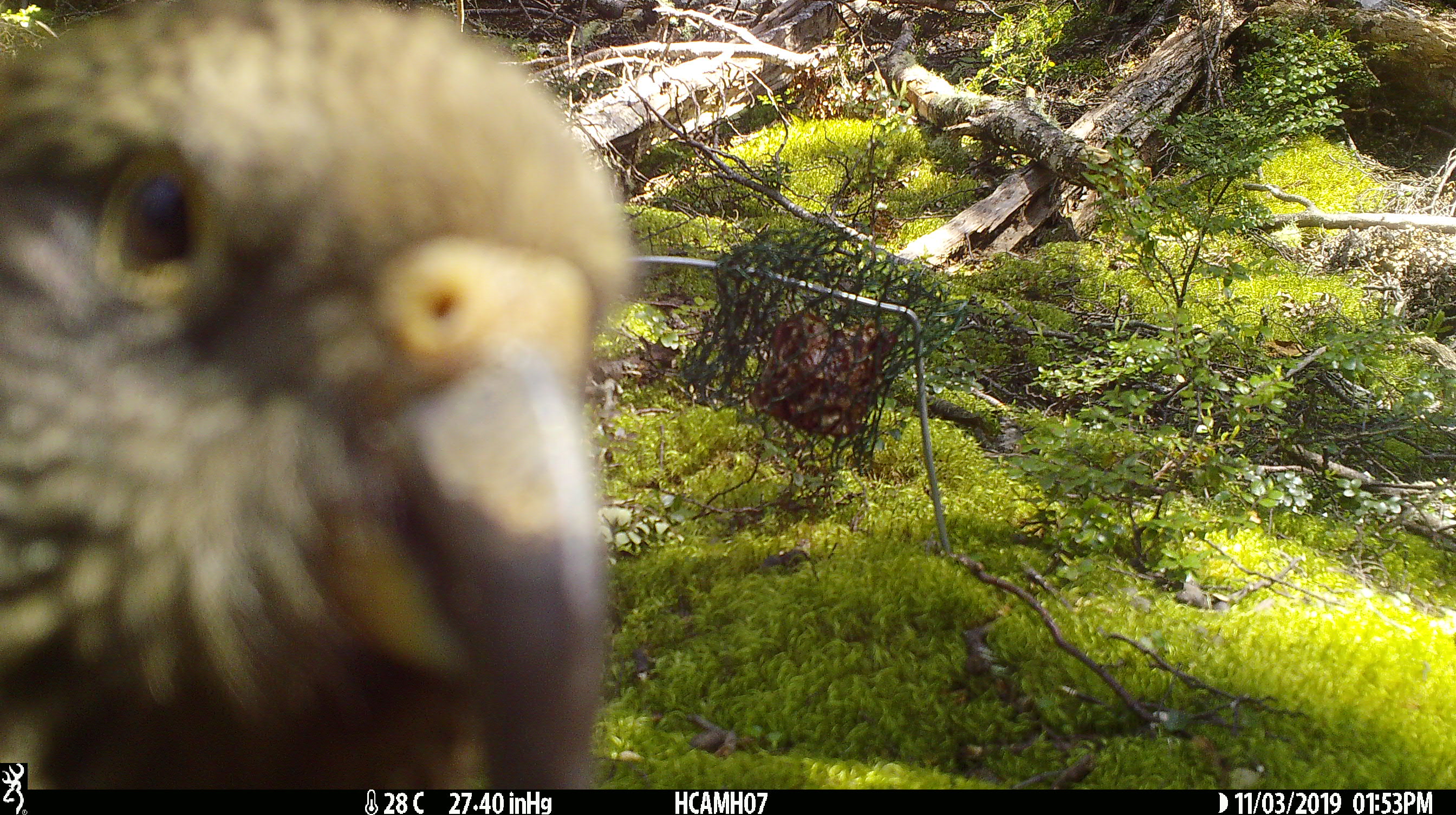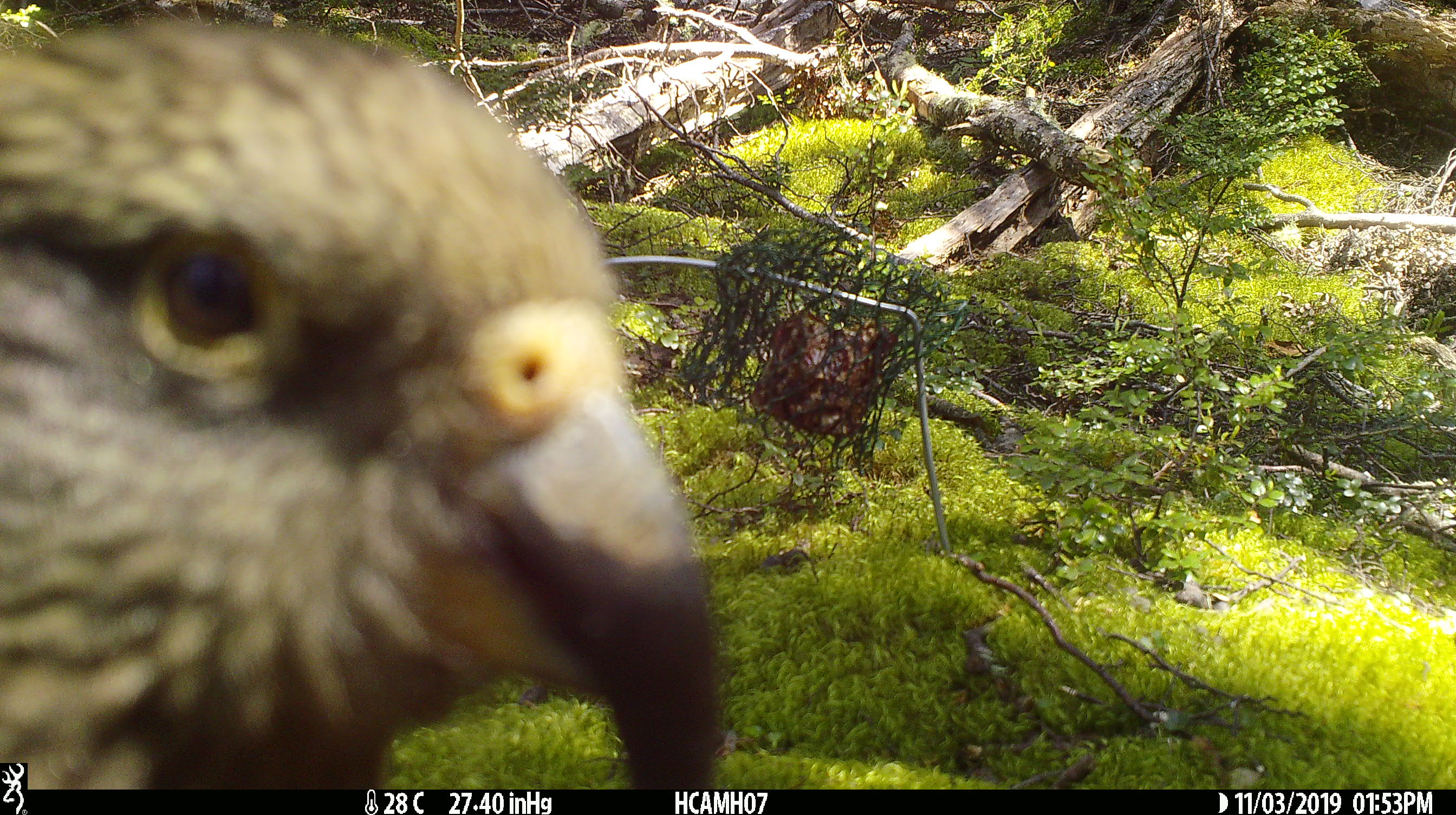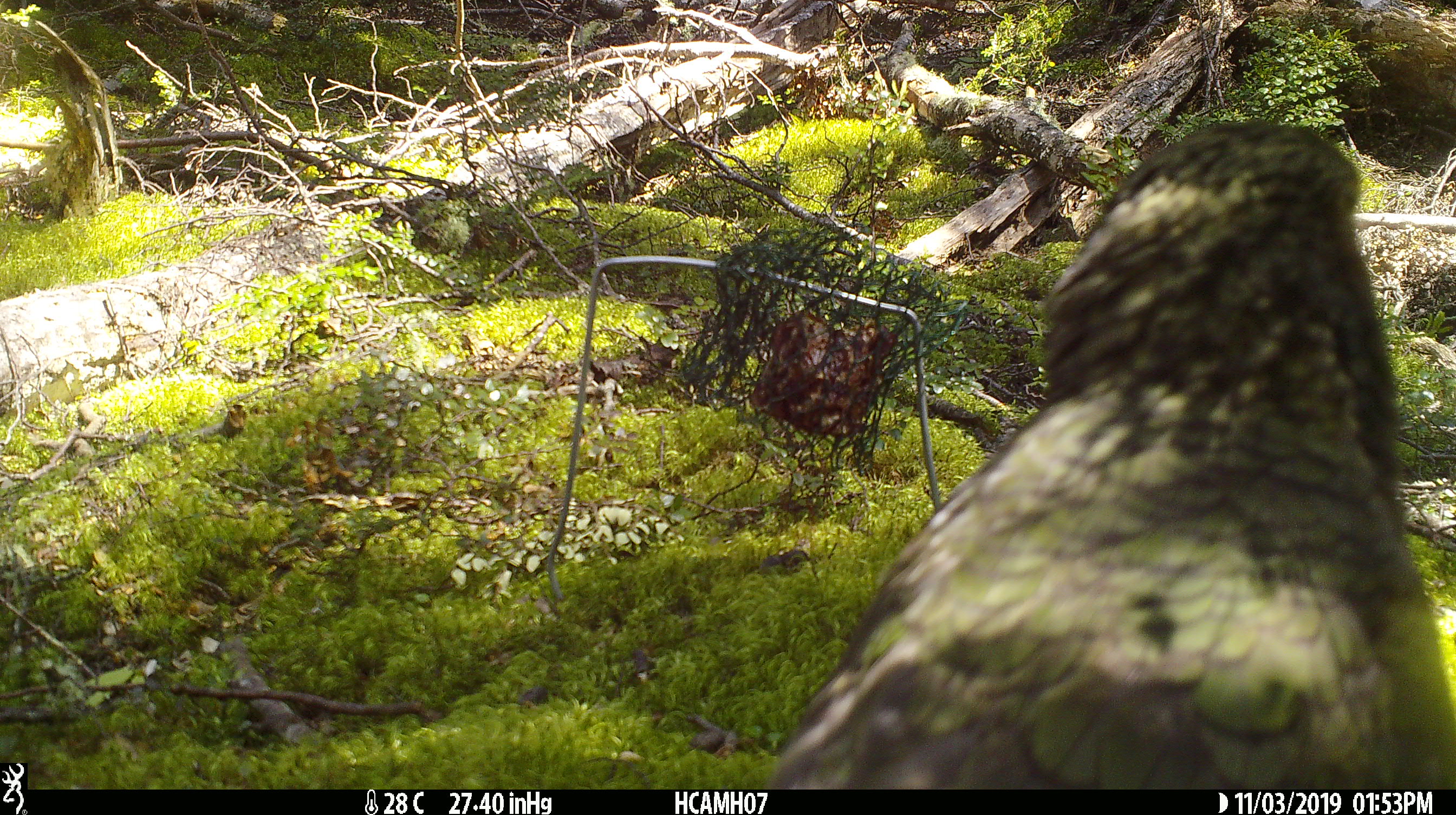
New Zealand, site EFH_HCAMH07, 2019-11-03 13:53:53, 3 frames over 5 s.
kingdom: Animalia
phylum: Chordata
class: Aves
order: Psittaciformes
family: Strigopidae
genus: Nestor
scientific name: Nestor notabilis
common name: kea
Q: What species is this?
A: Kea (Nestor notabilis).